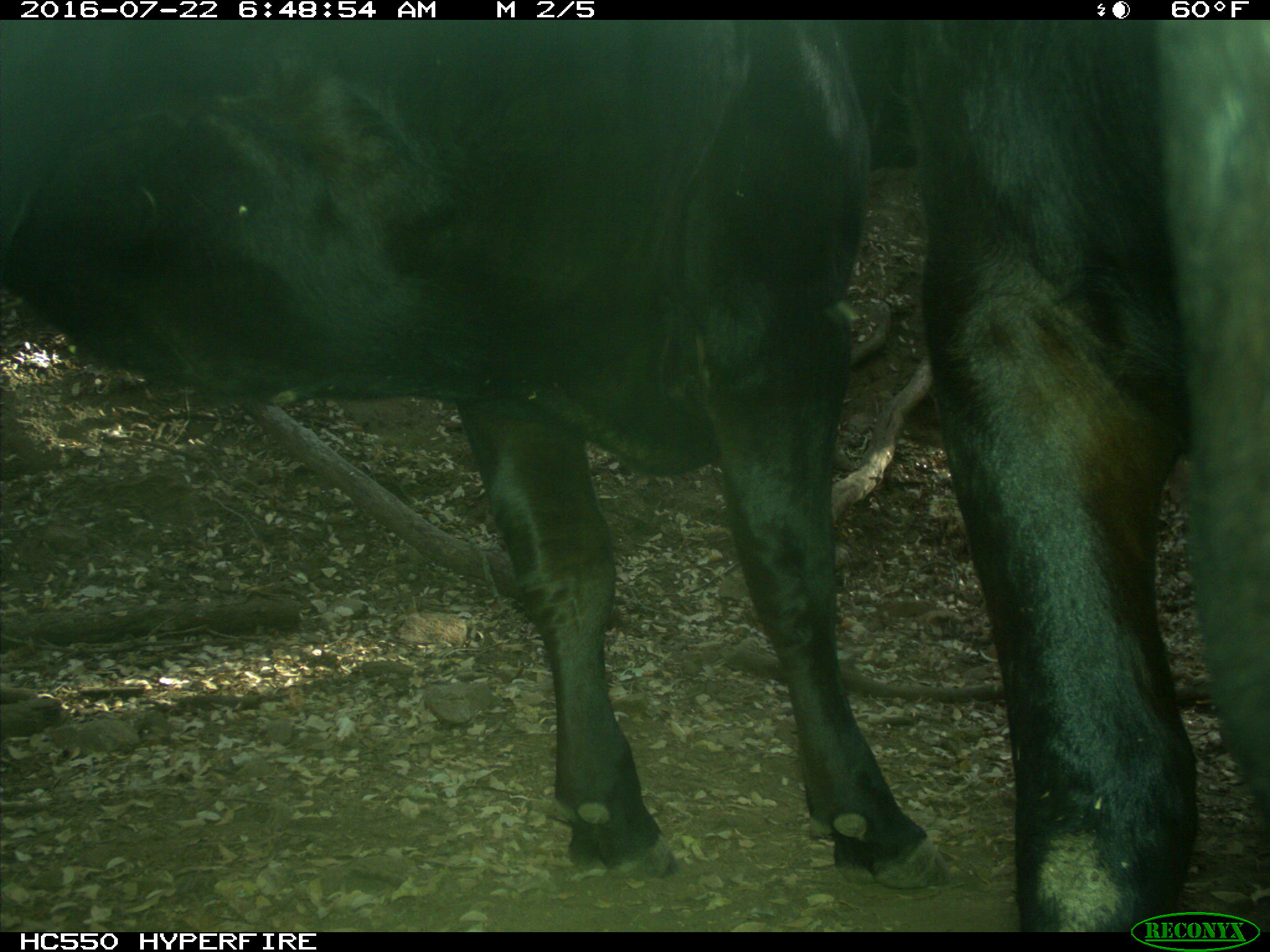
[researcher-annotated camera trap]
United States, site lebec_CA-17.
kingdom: Animalia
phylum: Chordata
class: Mammalia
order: Artiodactyla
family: Bovidae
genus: Bos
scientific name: Bos taurus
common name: domestic cow